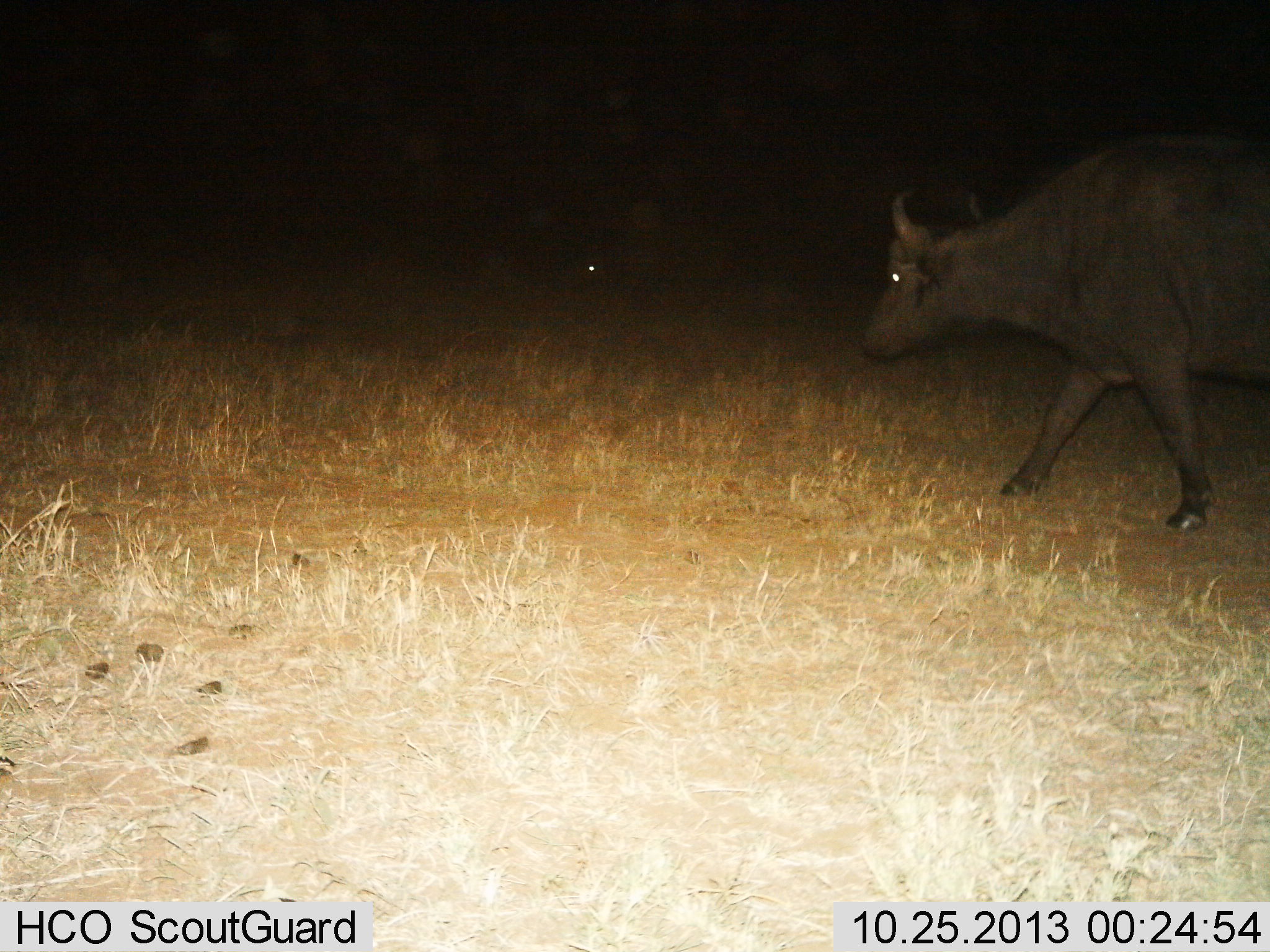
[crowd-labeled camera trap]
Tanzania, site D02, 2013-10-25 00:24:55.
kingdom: Animalia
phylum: Chordata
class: Mammalia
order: Artiodactyla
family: Bovidae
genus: Syncerus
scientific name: Syncerus caffer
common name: cape buffalo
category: buffalo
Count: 1.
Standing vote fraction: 0%.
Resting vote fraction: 0%.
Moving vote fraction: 100%.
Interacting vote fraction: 0%.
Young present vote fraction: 0%.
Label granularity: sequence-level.